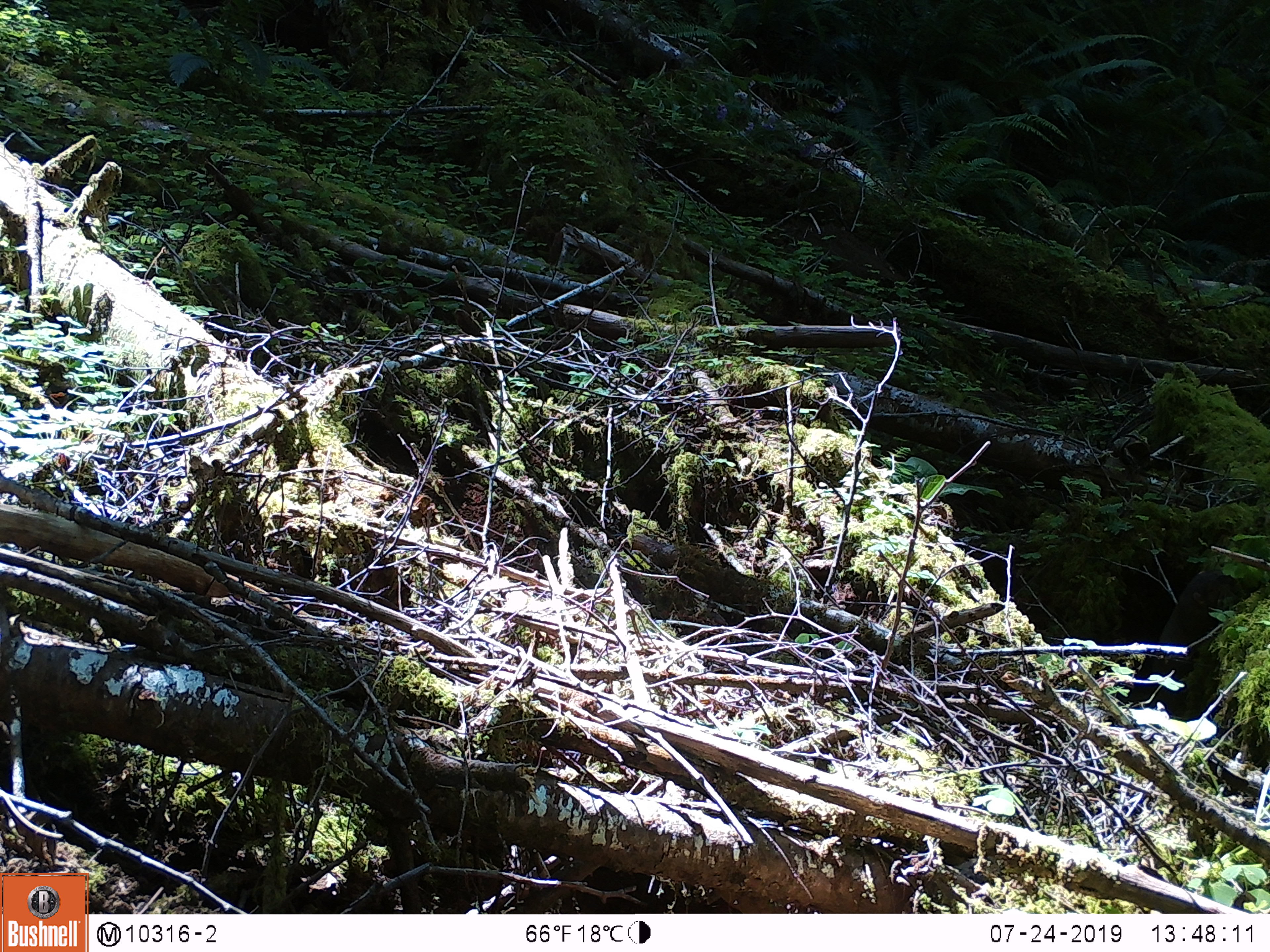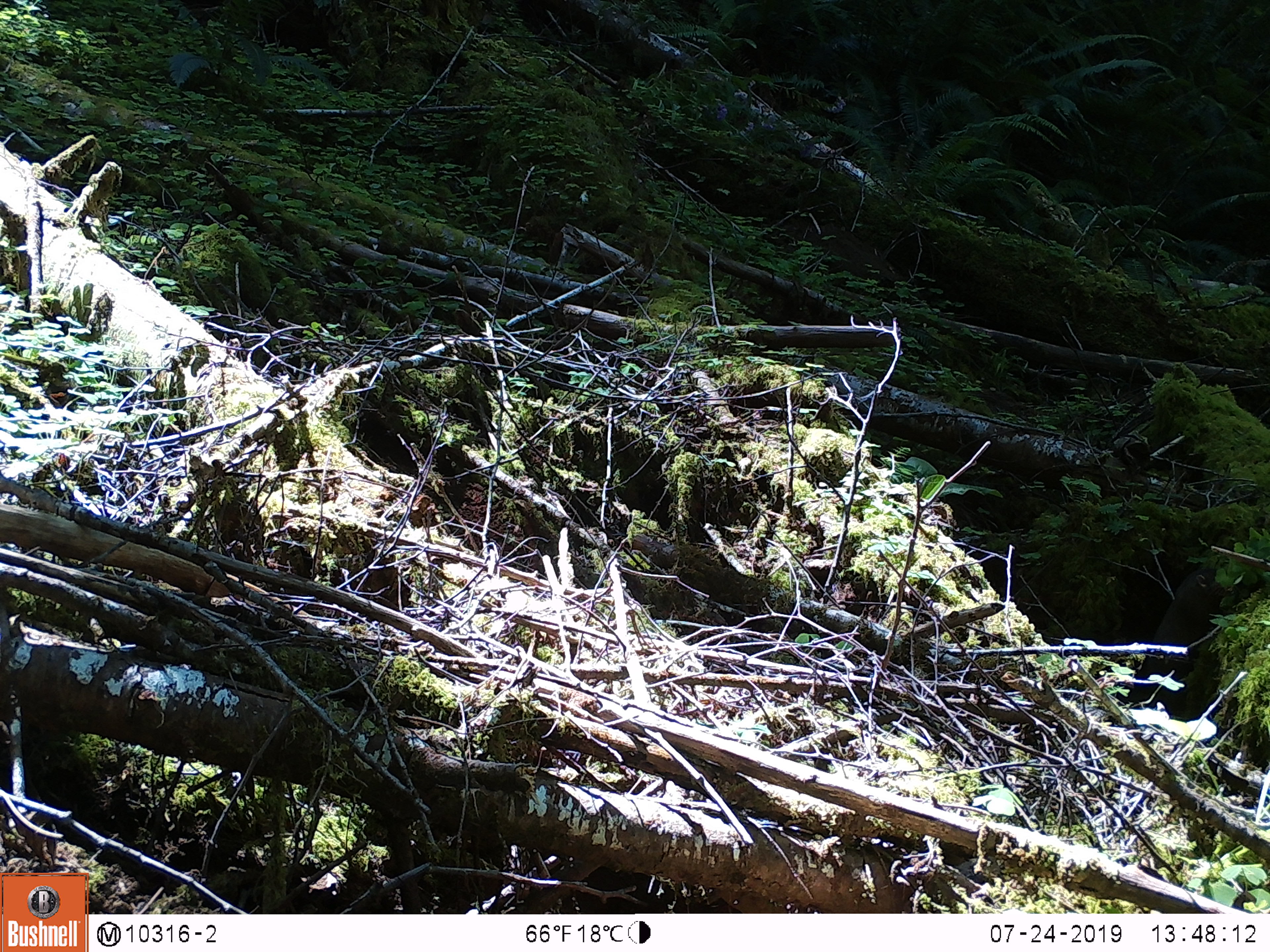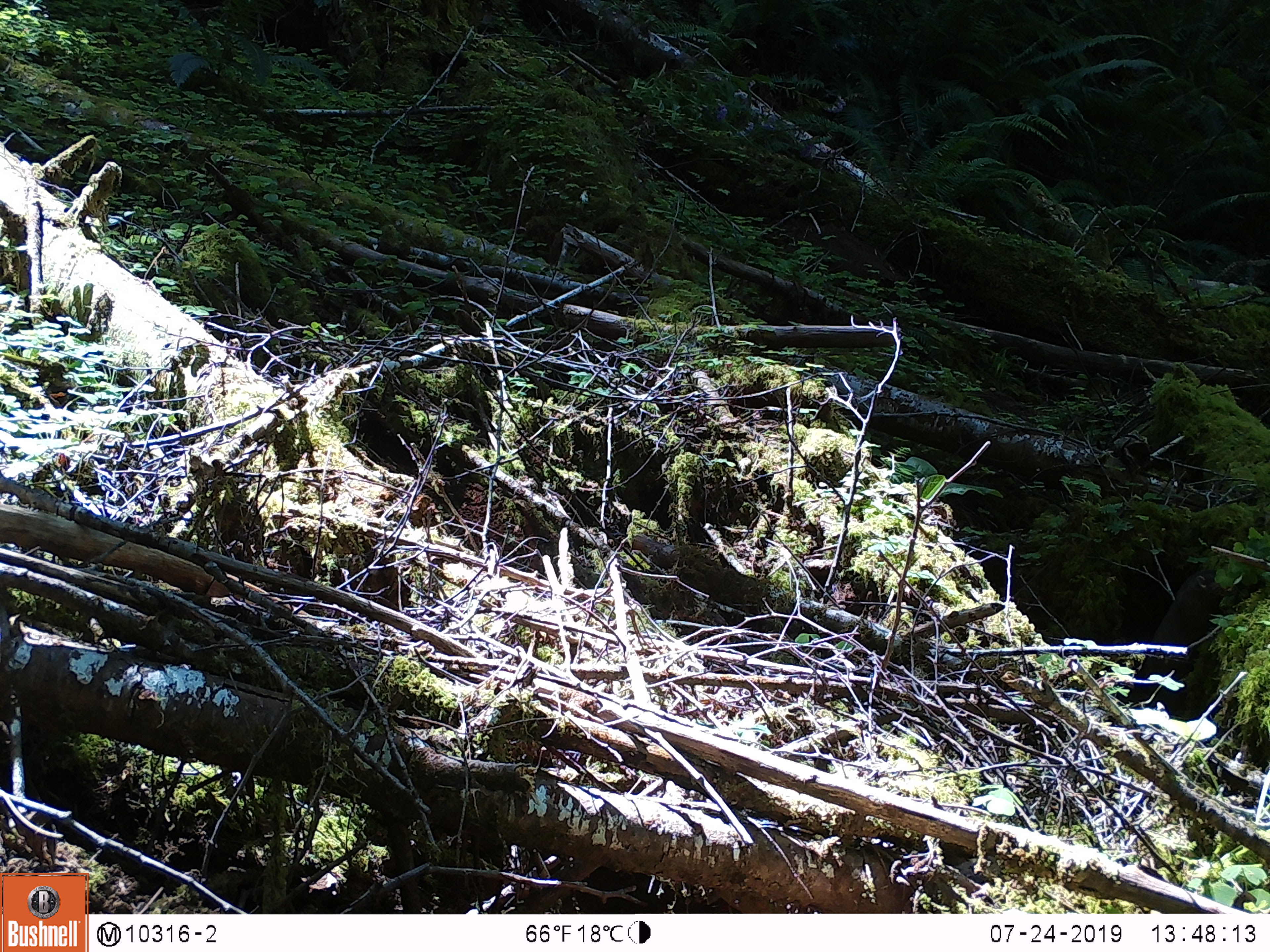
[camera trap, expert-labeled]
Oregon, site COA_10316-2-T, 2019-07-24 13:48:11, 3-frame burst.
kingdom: Animalia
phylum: Chordata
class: Mammalia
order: Rodentia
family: Aplodontiidae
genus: Aplodontia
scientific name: Aplodontia rufa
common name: mountain beaver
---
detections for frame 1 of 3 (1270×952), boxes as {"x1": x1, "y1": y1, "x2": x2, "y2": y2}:
mountain beaver: {"x1": 1143, "y1": 563, "x2": 1228, "y2": 683}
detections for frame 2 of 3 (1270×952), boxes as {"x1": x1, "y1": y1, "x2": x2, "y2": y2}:
mountain beaver: {"x1": 1150, "y1": 568, "x2": 1225, "y2": 647}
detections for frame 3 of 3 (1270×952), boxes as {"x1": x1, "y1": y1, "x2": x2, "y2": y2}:
mountain beaver: {"x1": 1152, "y1": 568, "x2": 1220, "y2": 648}